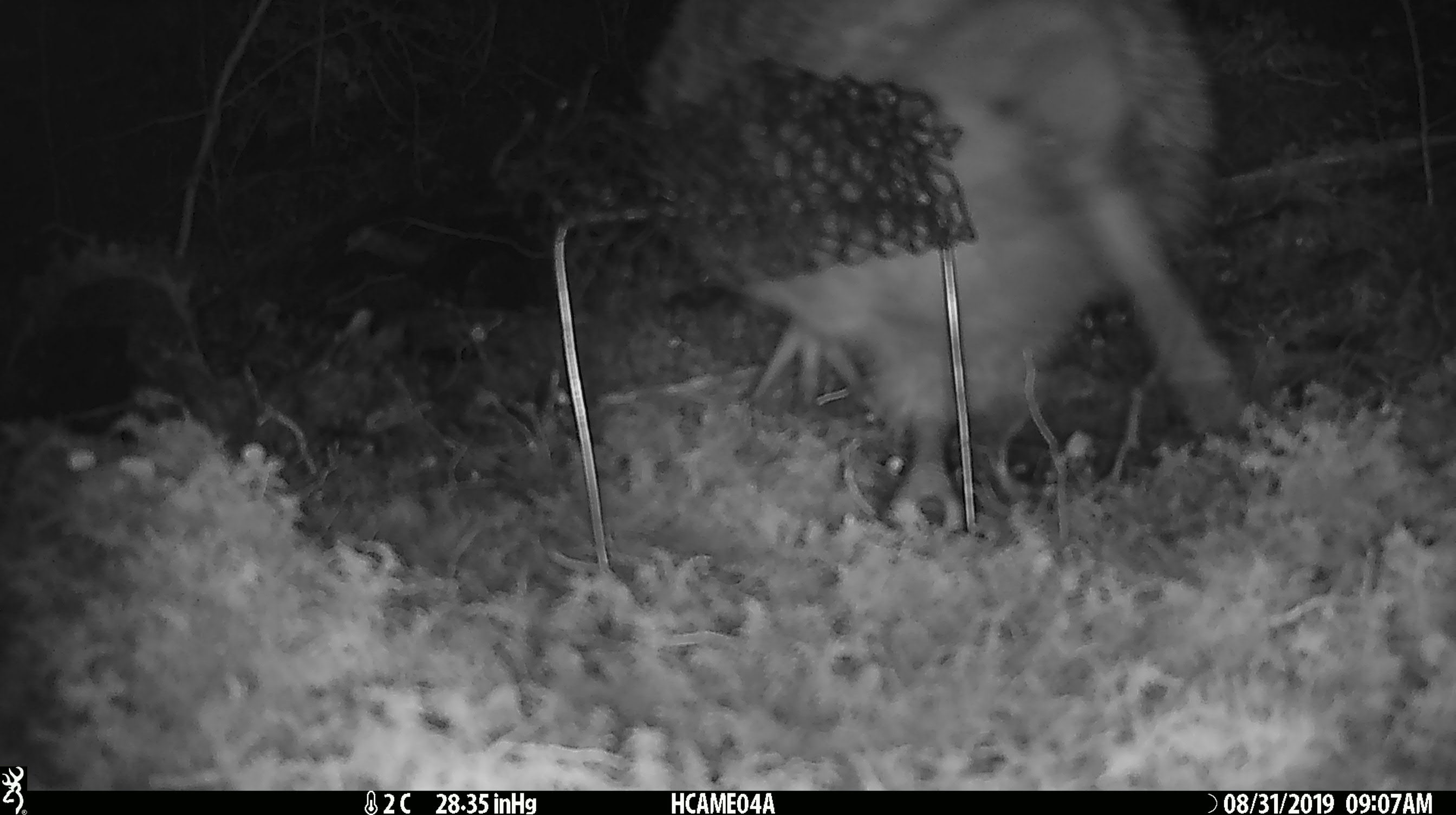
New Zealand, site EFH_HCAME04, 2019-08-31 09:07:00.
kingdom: Animalia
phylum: Chordata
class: Aves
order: Apterygiformes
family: Apterygidae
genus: Apteryx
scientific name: Apteryx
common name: kiwi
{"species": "kiwi (Apteryx)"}